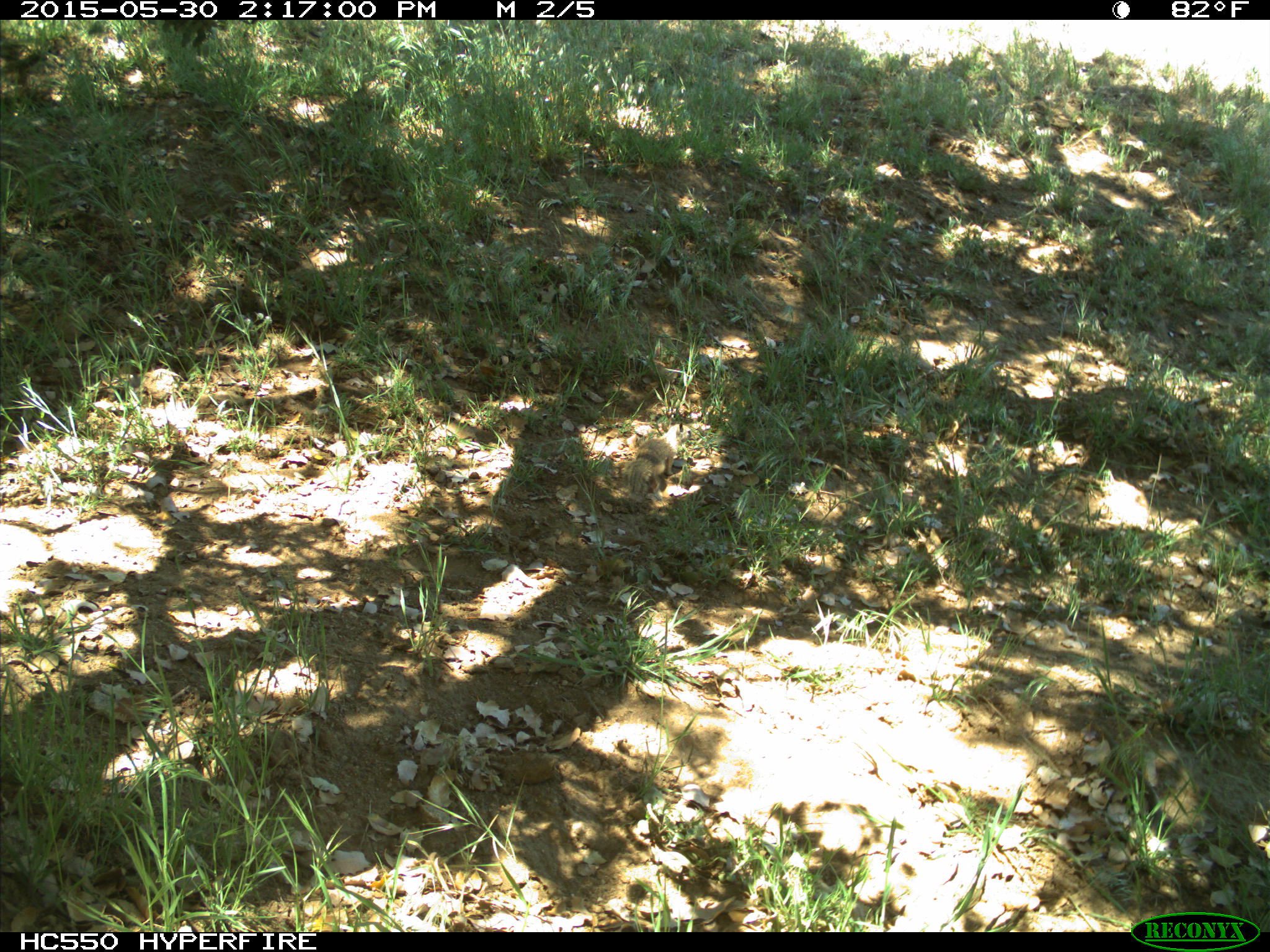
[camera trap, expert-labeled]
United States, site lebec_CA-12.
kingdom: Animalia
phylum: Chordata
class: Mammalia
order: Rodentia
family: Sciuridae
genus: Otospermophilus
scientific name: Otospermophilus beecheyi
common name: california ground squirrel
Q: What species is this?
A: Otospermophilus beecheyi (california ground squirrel).